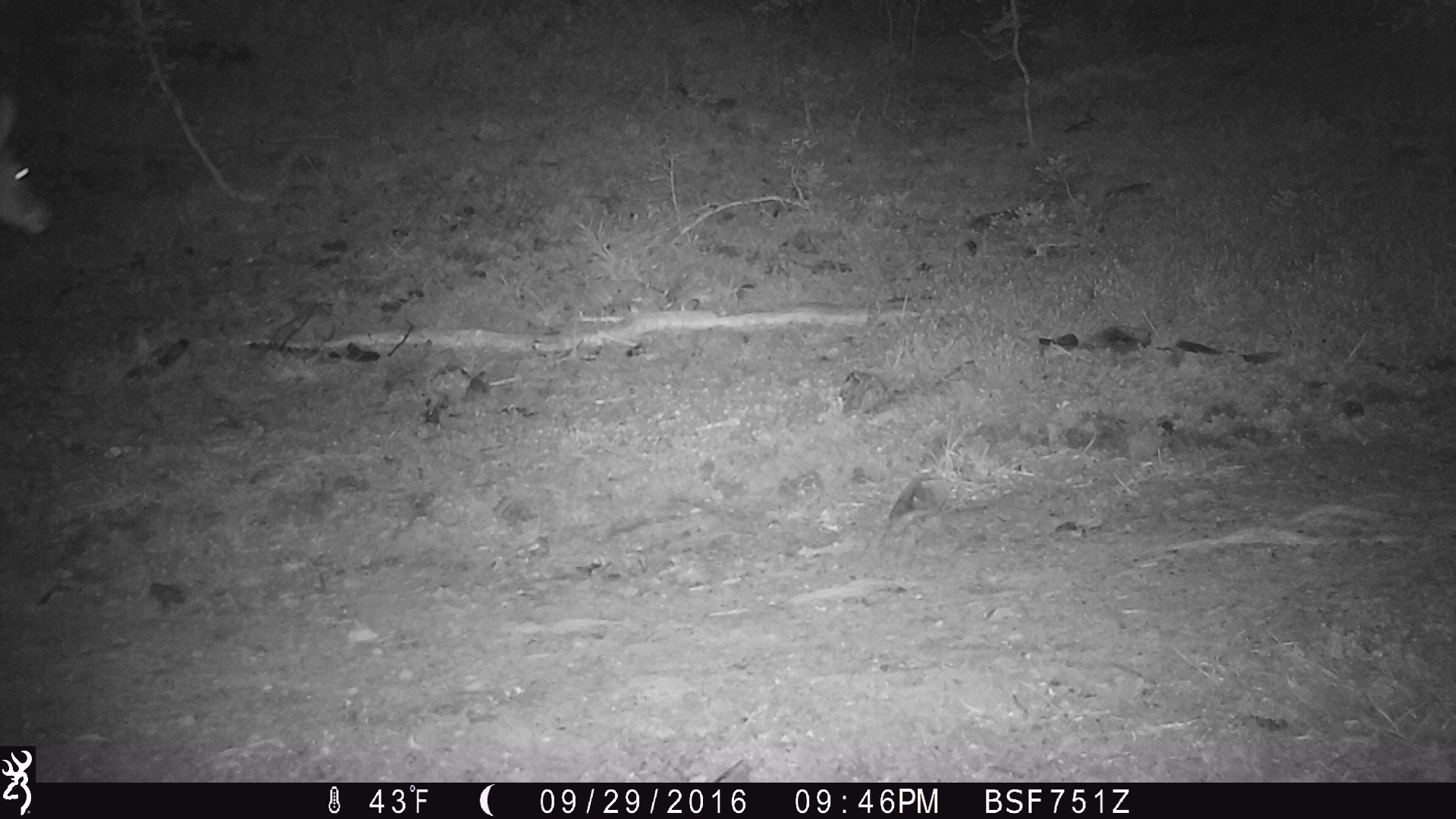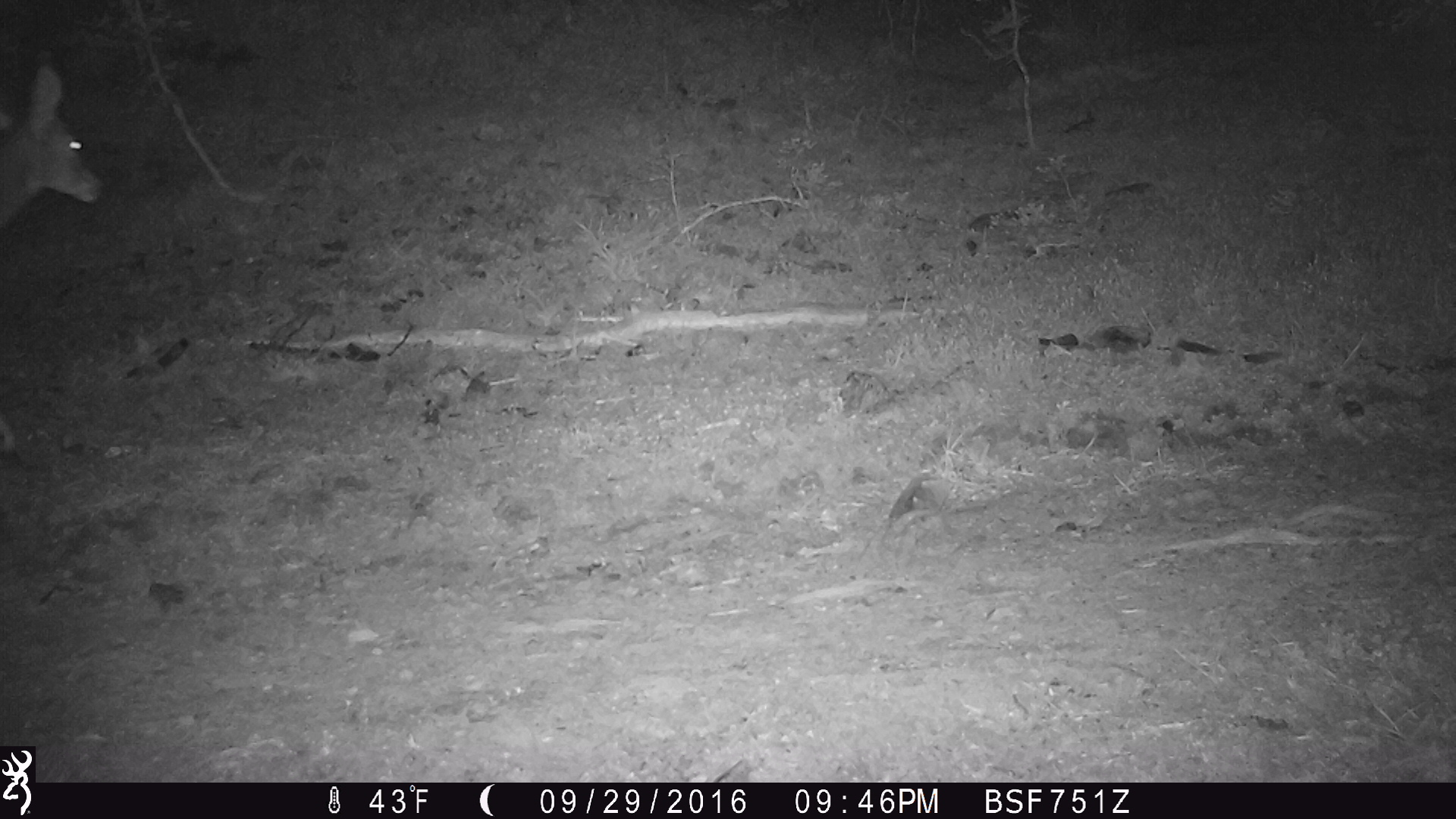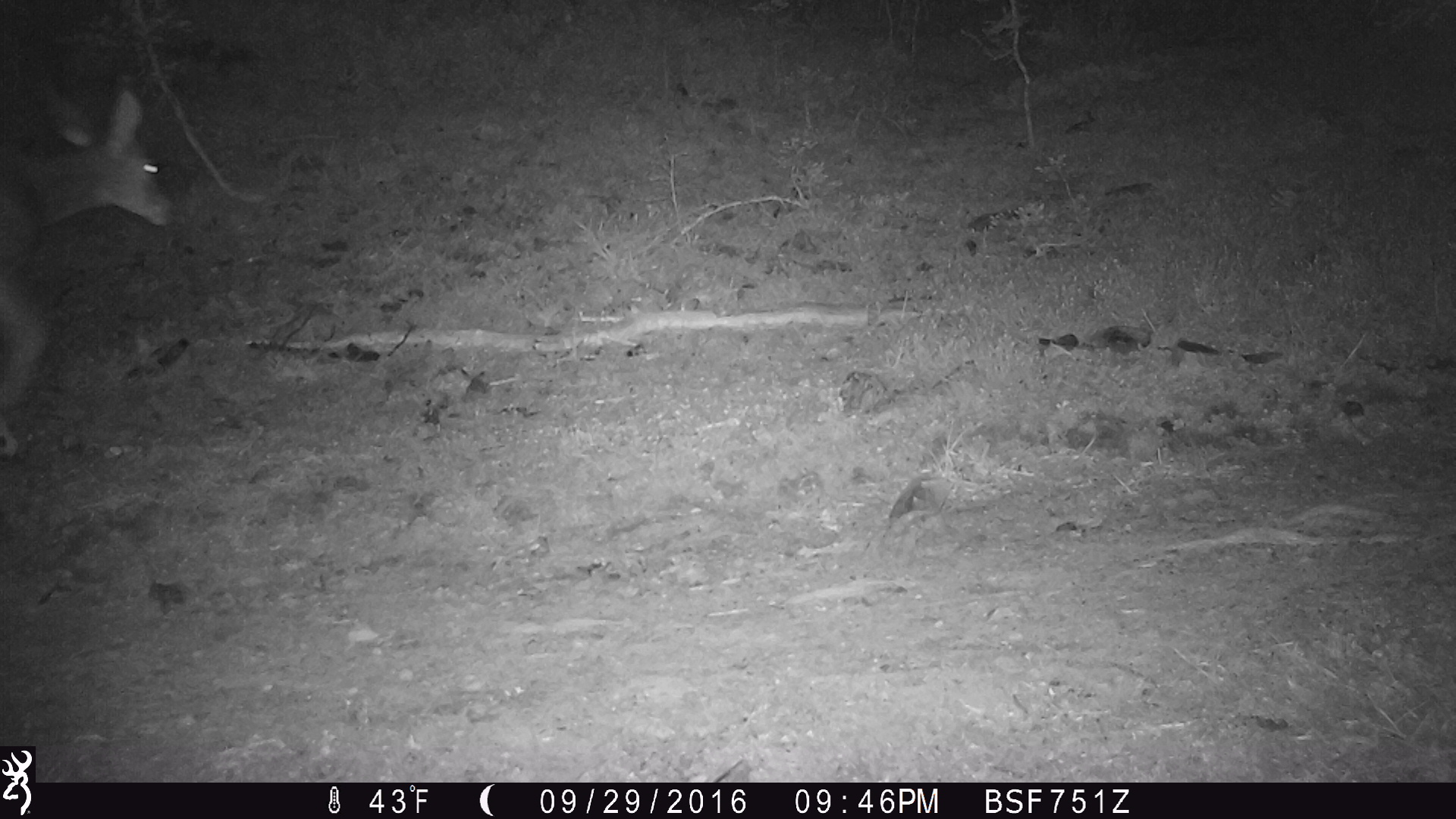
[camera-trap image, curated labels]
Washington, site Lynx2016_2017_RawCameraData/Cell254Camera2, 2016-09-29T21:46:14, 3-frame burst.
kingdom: Animalia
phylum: Chordata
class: Mammalia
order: Artiodactyla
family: Cervidae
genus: Odocoileus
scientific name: Odocoileus hemionus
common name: mule deer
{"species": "Odocoileus hemionus (mule deer)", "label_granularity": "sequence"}